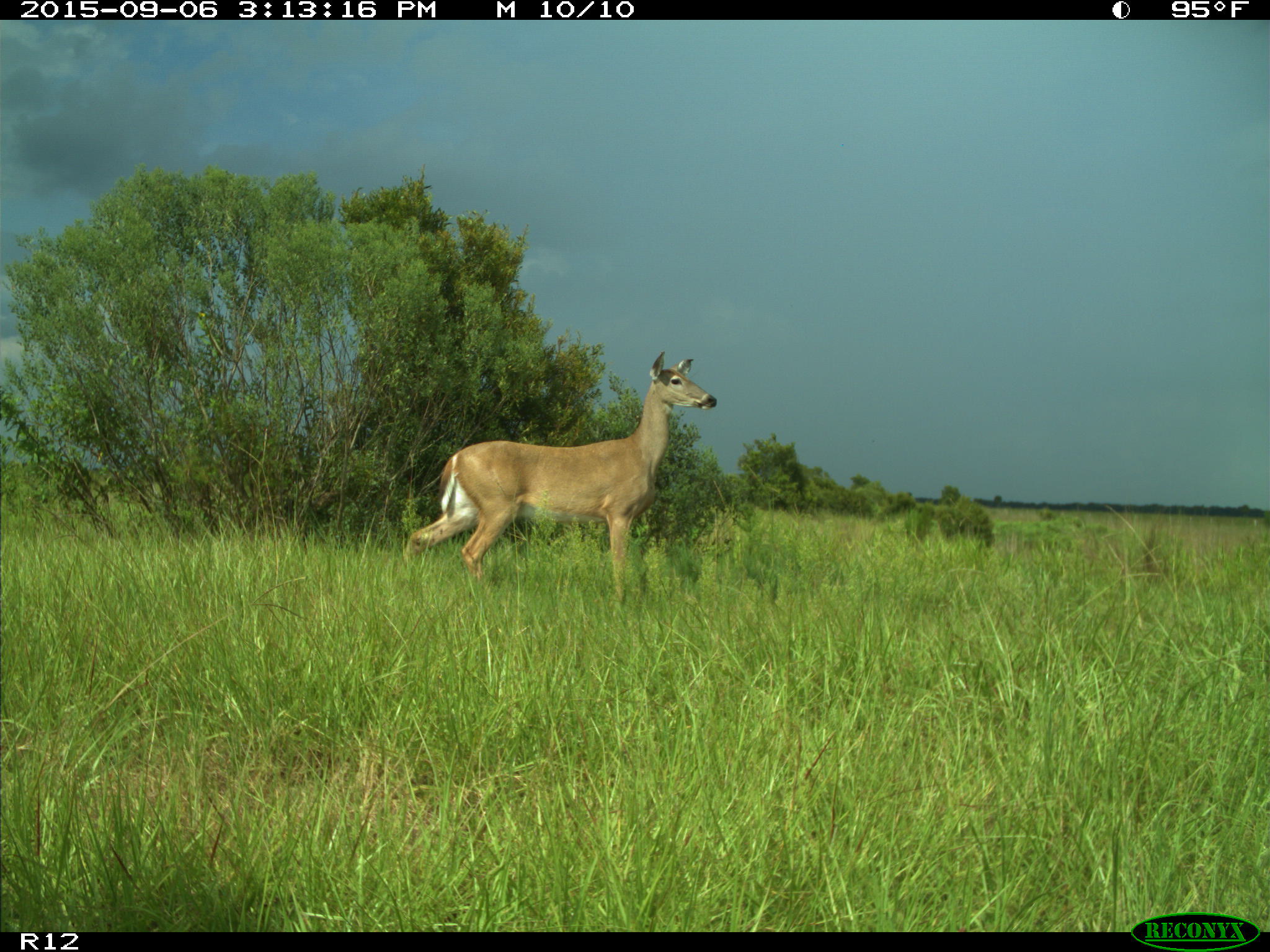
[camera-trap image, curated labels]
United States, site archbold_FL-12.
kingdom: Animalia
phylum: Chordata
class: Mammalia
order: Artiodactyla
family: Cervidae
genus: Odocoileus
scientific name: Odocoileus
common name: deer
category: unidentified deer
Unidentified deer (deer) (Odocoileus).